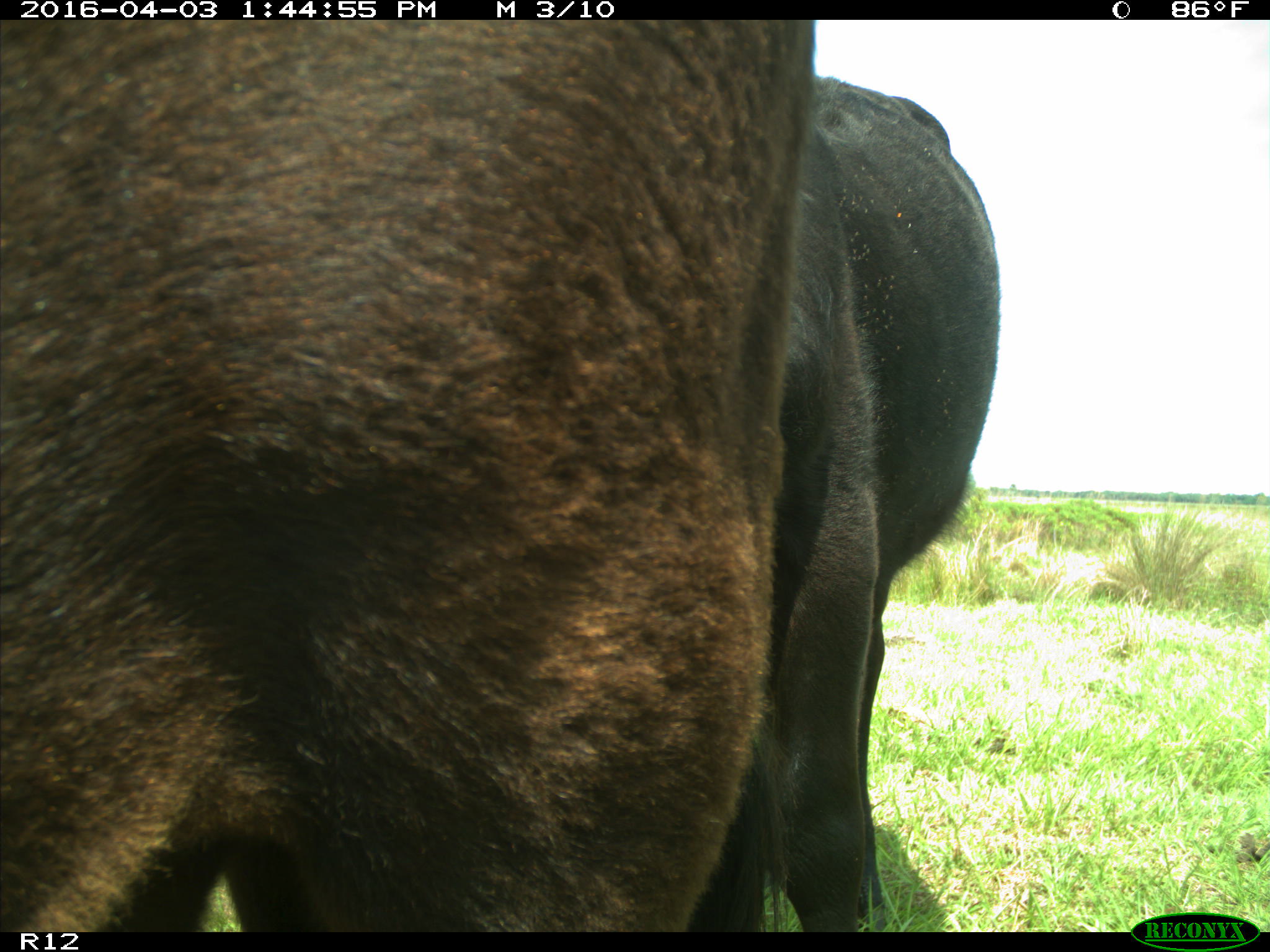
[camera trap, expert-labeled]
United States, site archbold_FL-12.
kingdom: Animalia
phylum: Chordata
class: Mammalia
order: Artiodactyla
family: Bovidae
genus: Bos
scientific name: Bos taurus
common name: domestic cow